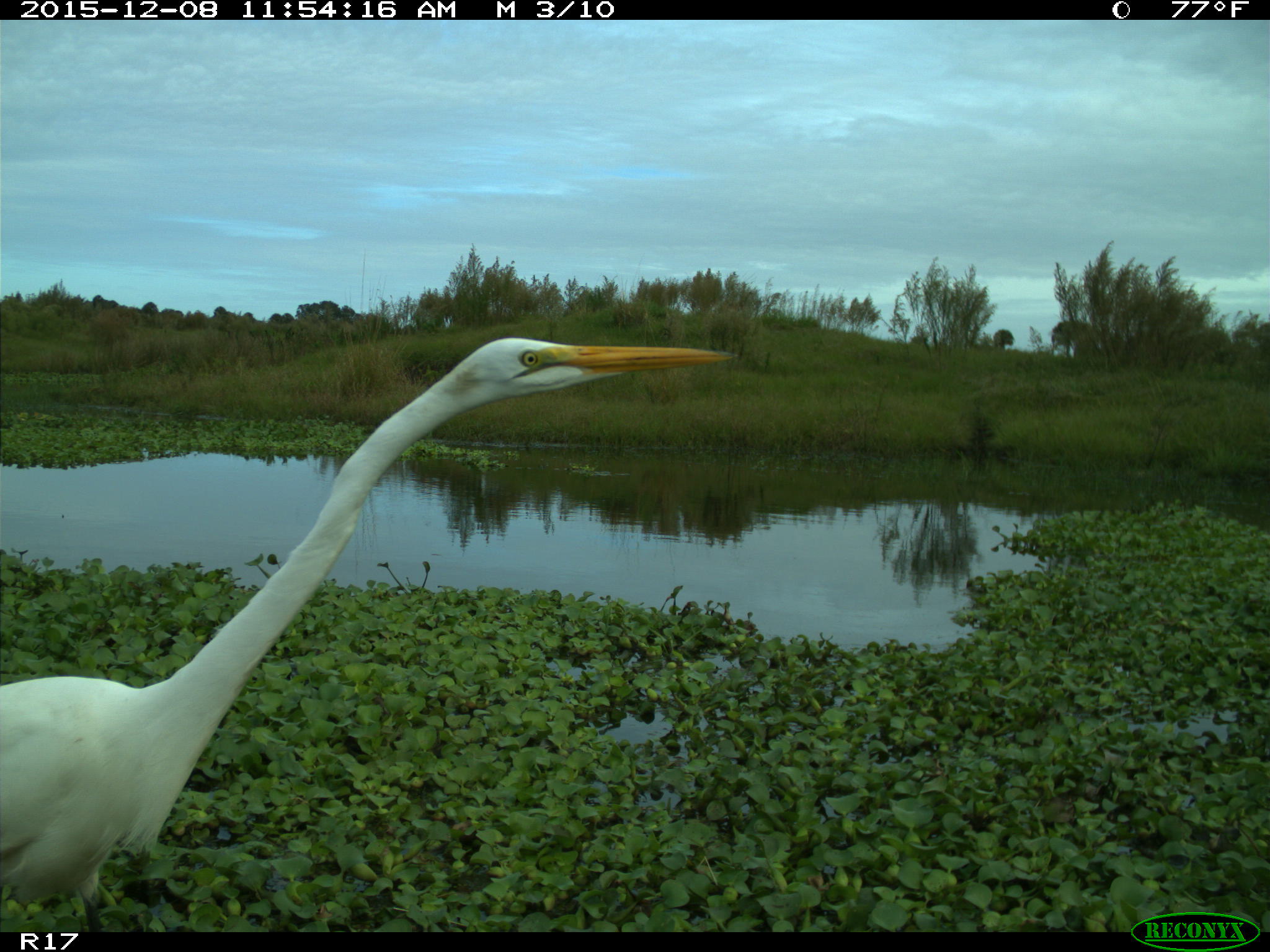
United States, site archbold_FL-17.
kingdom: Animalia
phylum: Chordata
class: Aves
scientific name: Aves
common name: birds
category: unidentified bird